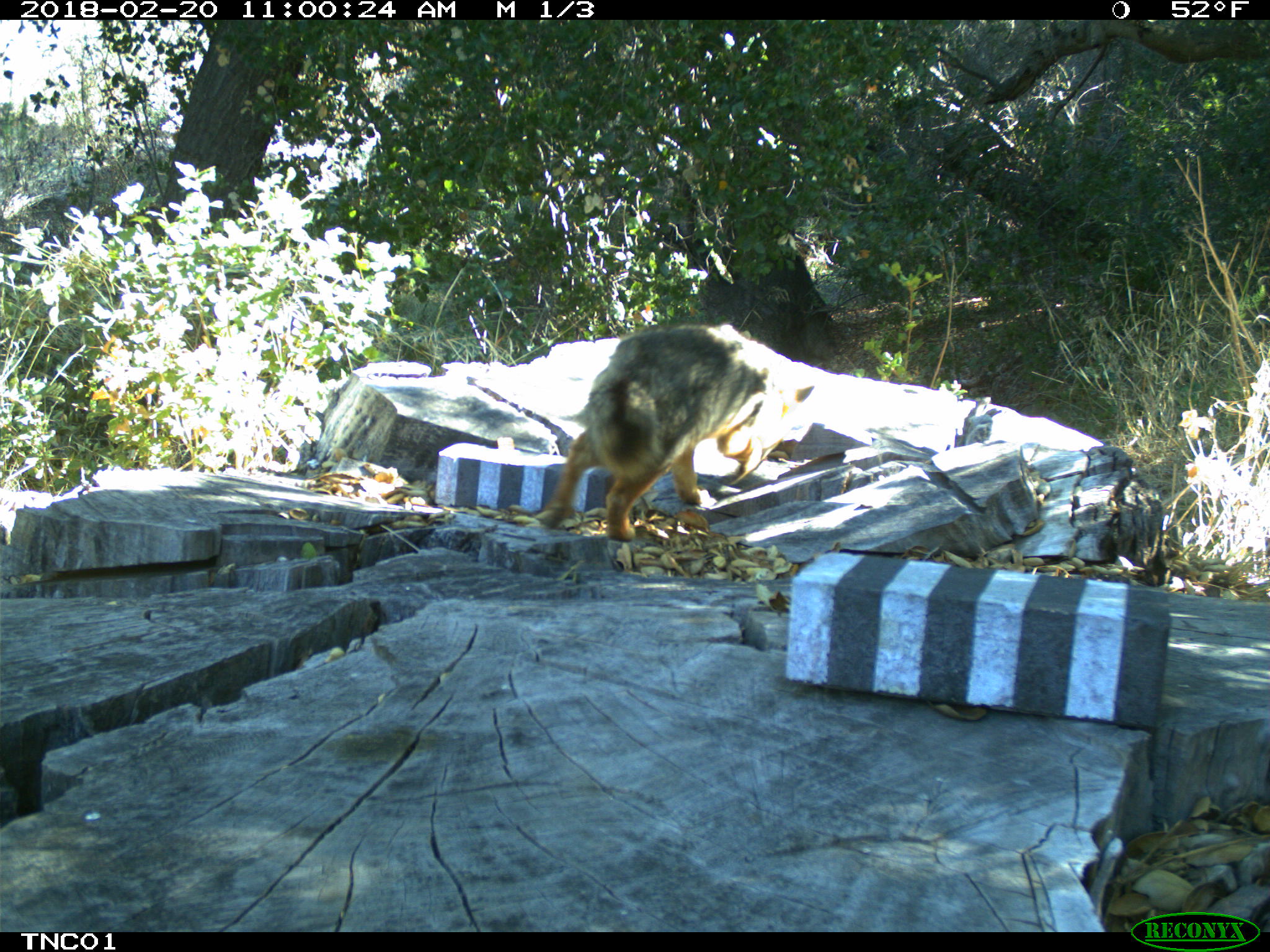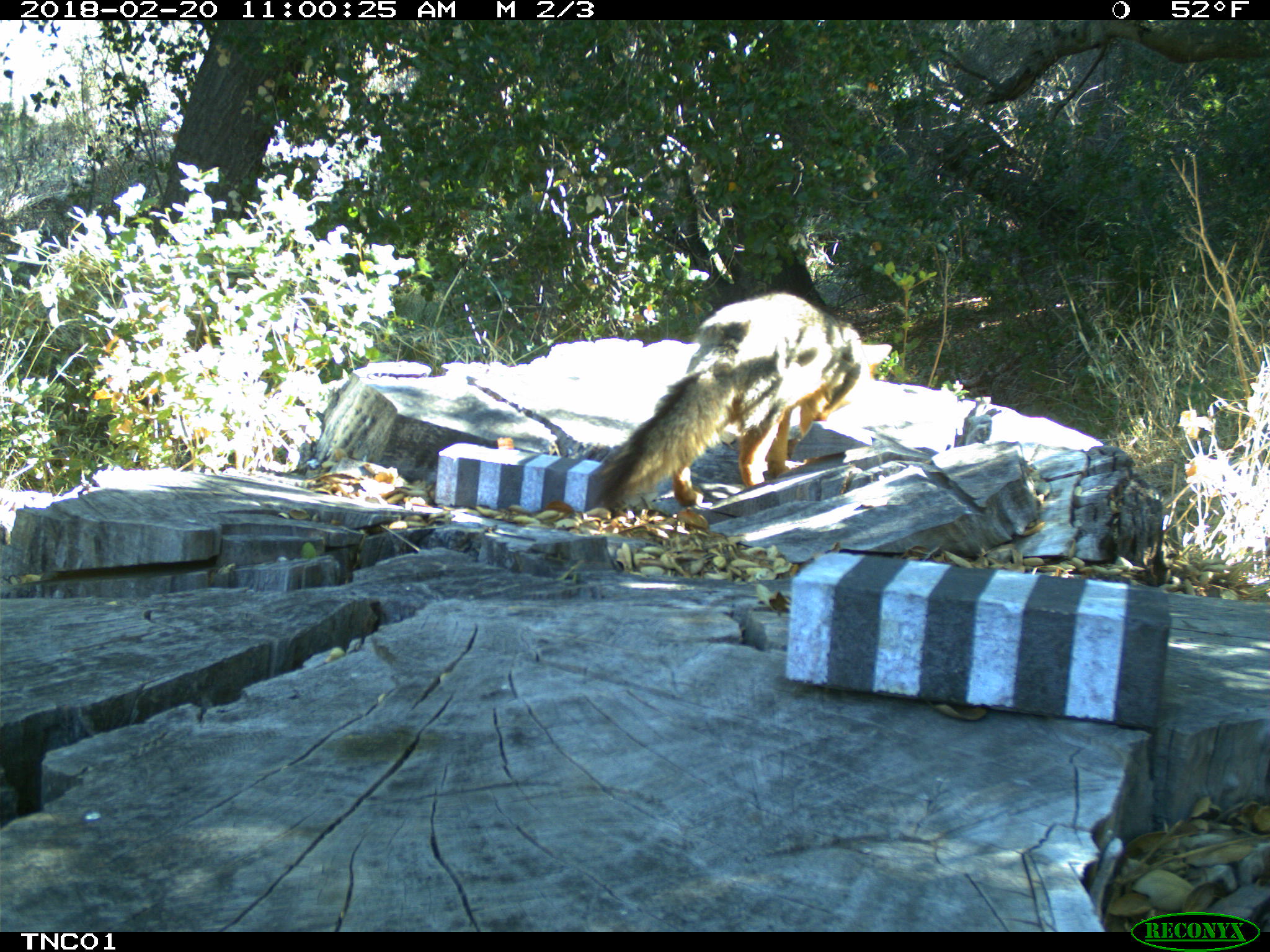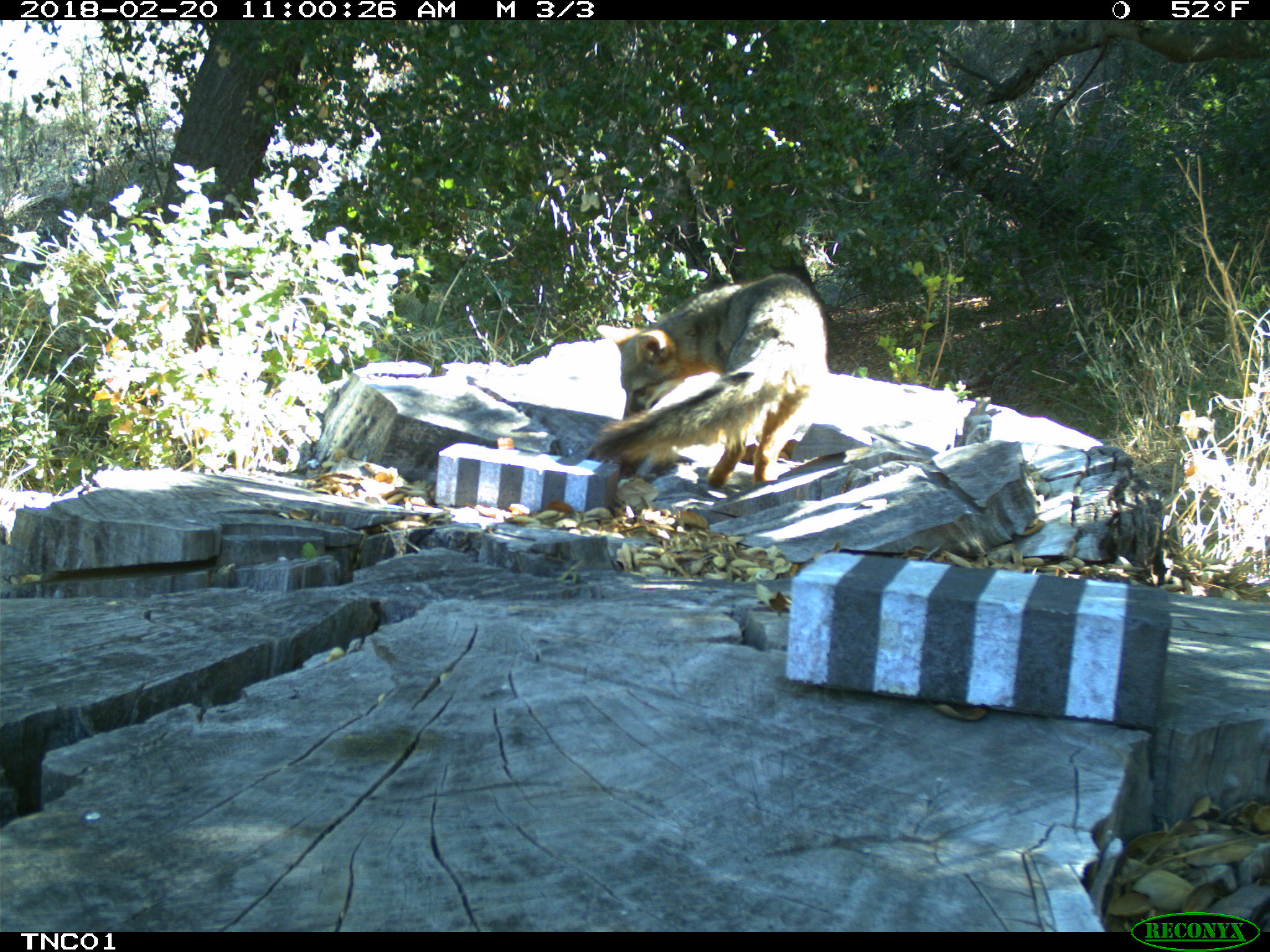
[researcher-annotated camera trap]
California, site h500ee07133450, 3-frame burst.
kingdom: Animalia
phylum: Chordata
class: Mammalia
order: Carnivora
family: Canidae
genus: Urocyon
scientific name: Urocyon littoralis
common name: island fox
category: fox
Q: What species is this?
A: Fox (island fox) (Urocyon littoralis).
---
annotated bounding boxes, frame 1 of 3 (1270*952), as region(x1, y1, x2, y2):
fox: region(537, 325, 814, 542)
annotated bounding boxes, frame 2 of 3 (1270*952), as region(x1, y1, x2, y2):
fox: region(598, 291, 892, 511)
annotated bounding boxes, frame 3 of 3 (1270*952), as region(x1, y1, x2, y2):
fox: region(585, 271, 827, 488)